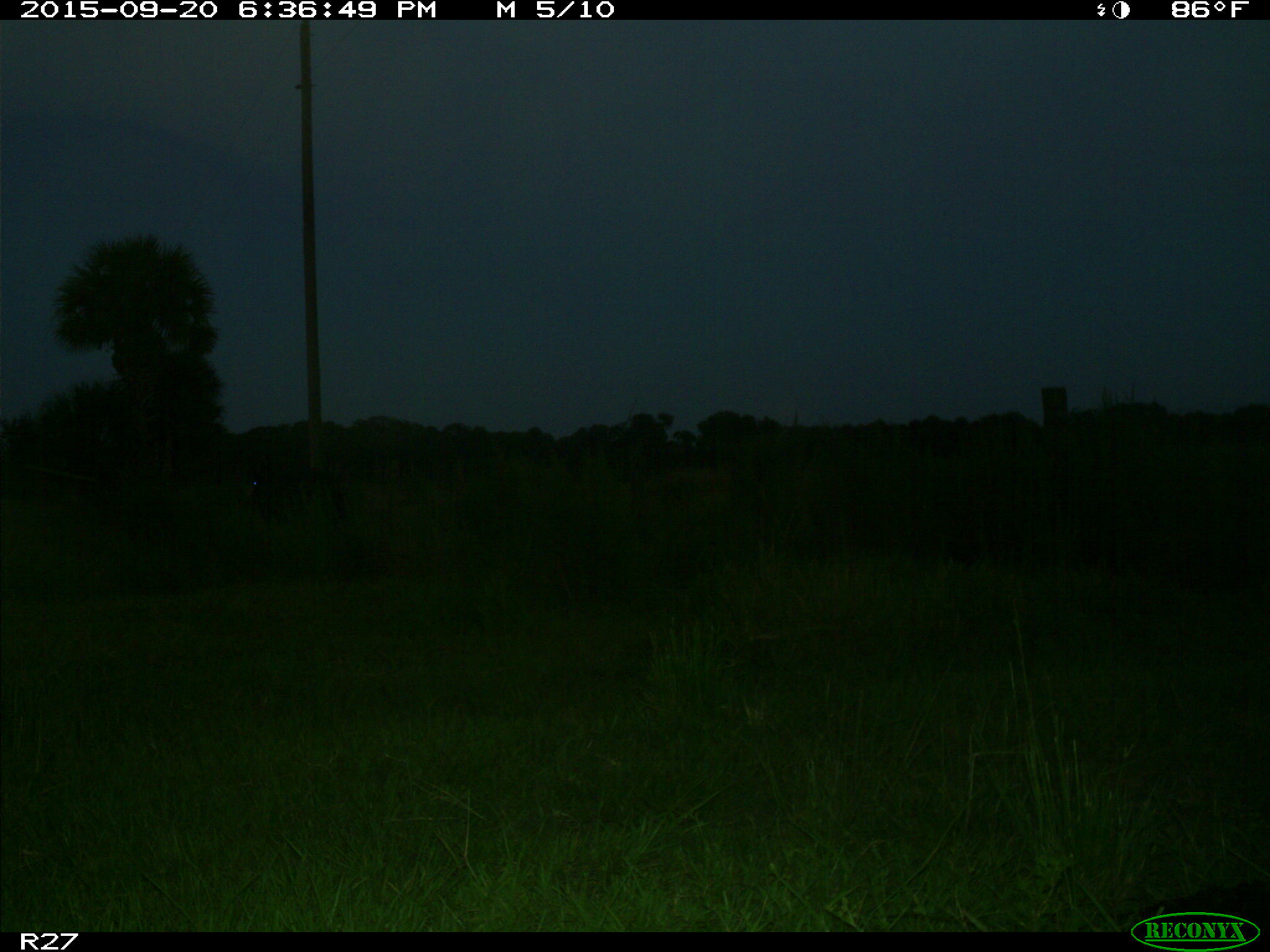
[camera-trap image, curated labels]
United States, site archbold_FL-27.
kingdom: Animalia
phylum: Chordata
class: Mammalia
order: Artiodactyla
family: Bovidae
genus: Bos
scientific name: Bos taurus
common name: domestic cow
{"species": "Bos taurus (domestic cow)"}